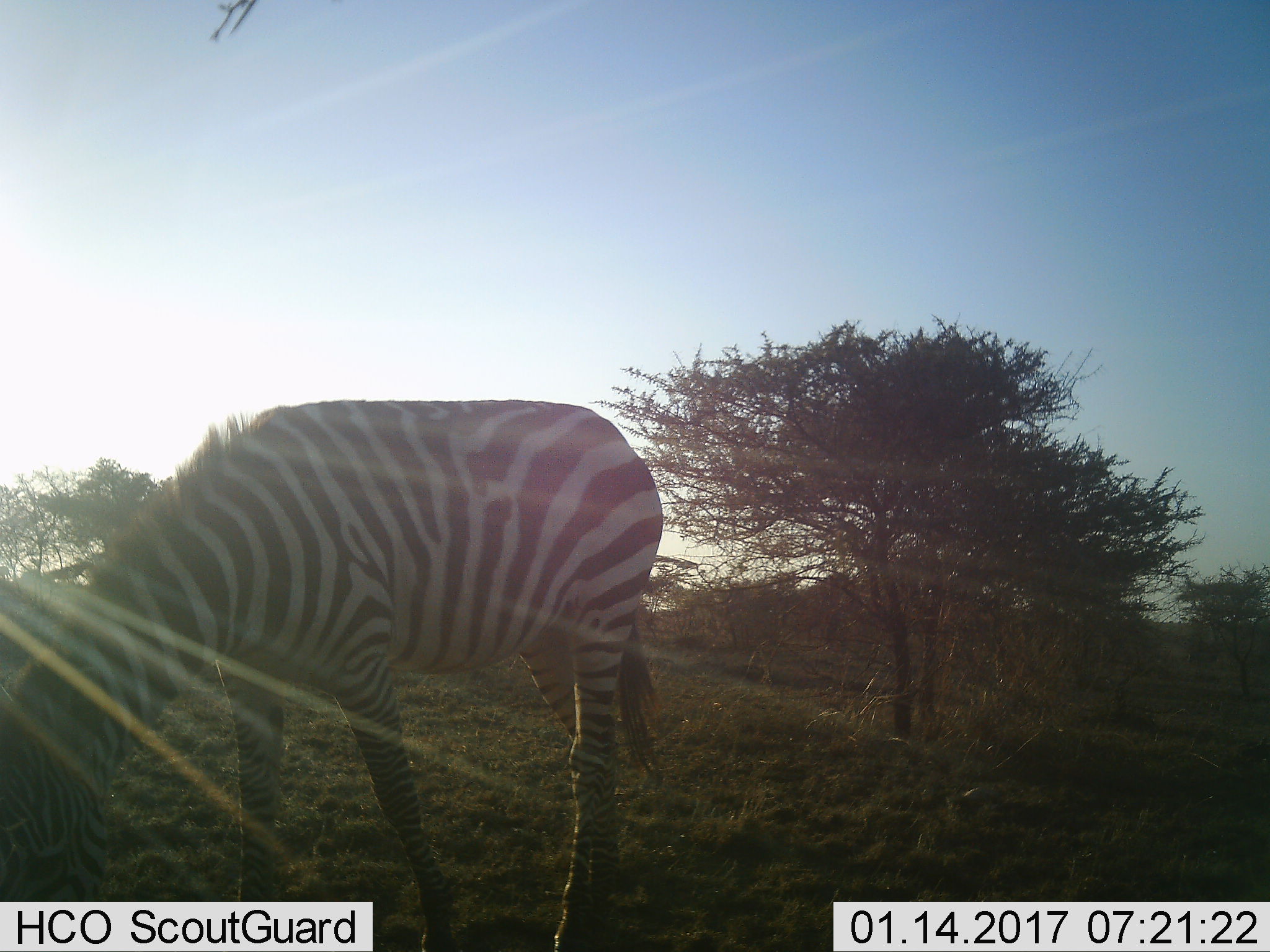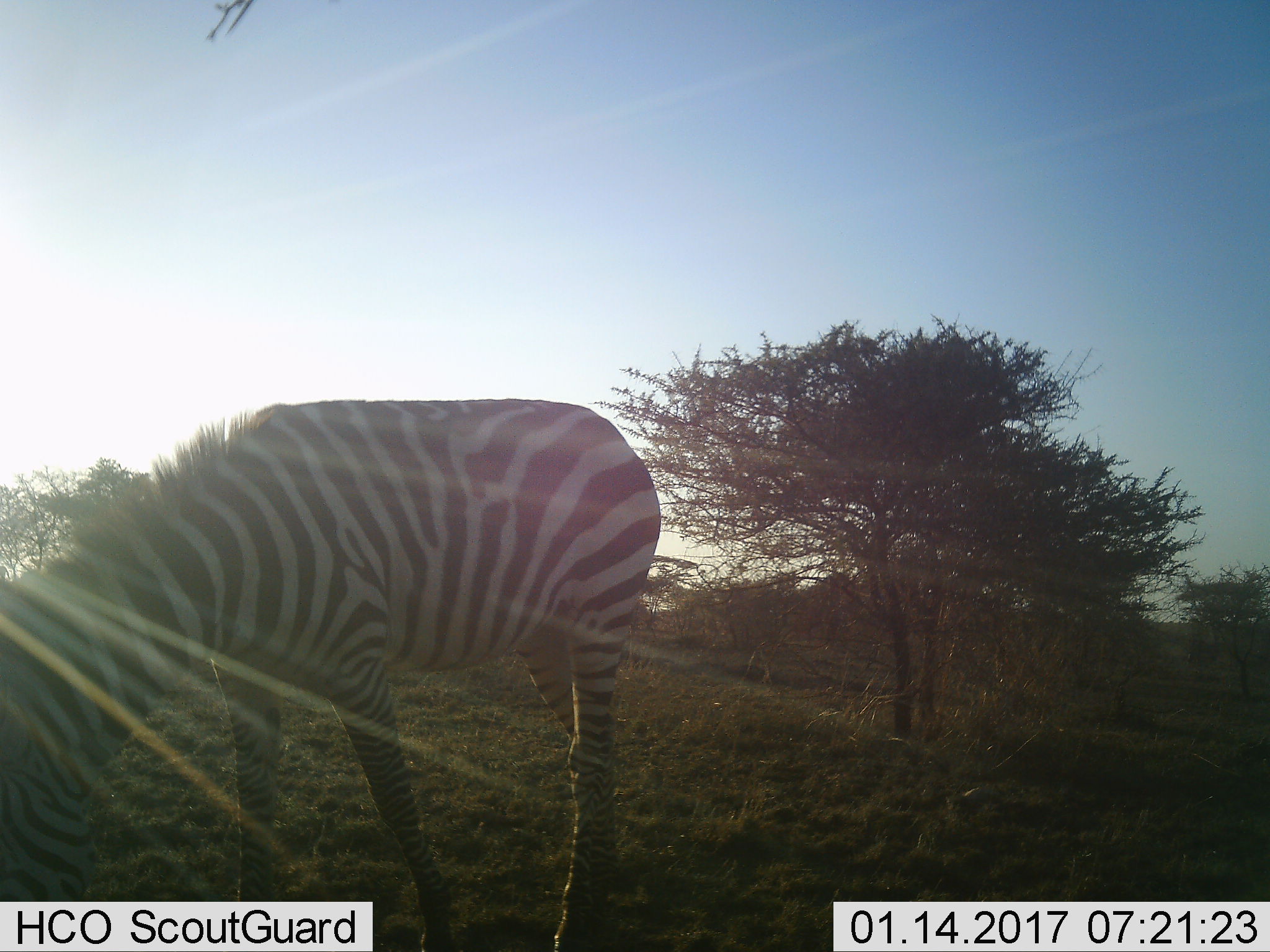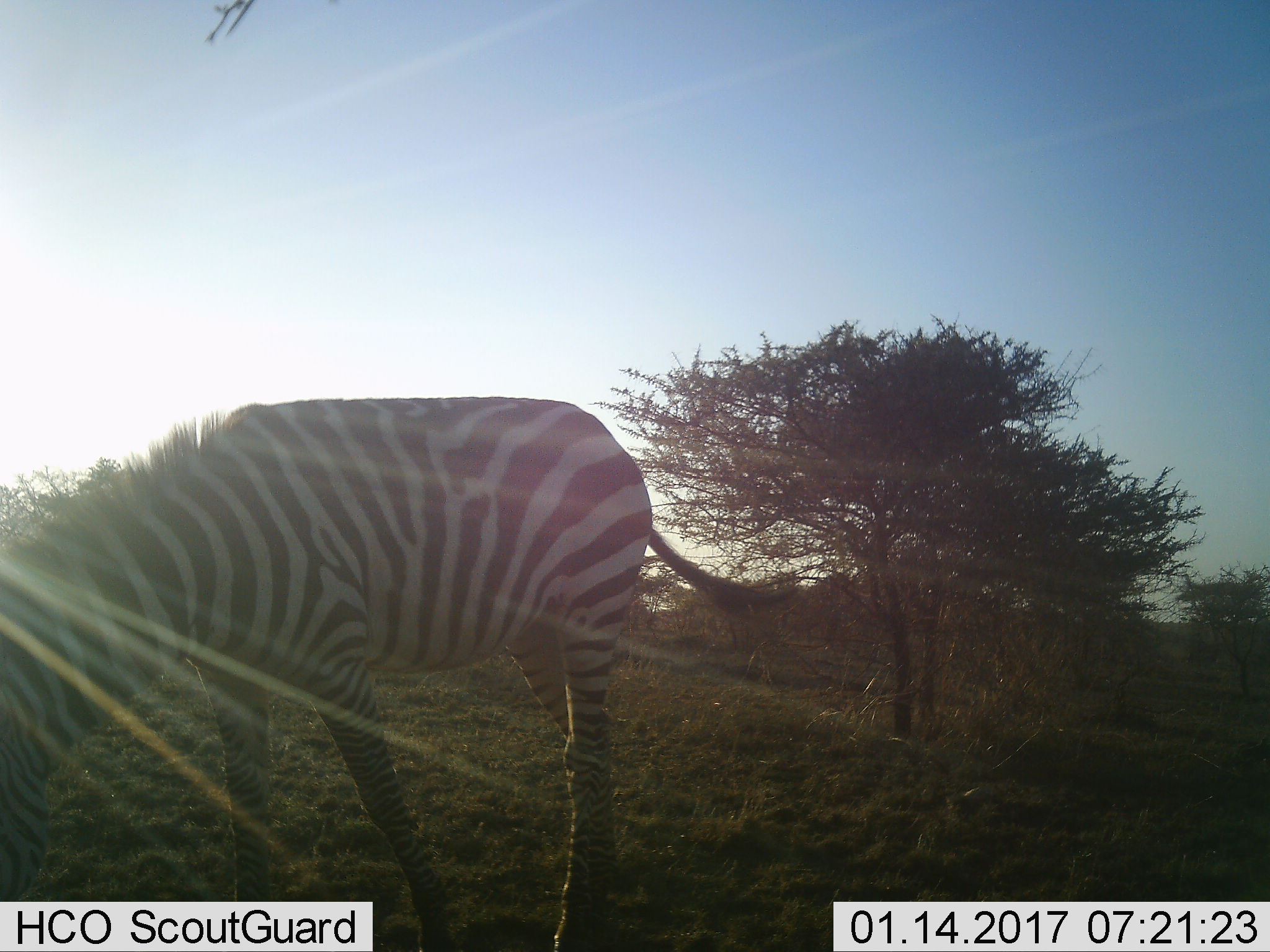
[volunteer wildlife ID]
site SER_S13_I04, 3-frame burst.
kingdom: Animalia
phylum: Chordata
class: Mammalia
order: Perissodactyla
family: Equidae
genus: Equus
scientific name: Equus quagga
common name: plains zebra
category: zebraplains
Zebraplains (plains zebra) (Equus quagga), count 1. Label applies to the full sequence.